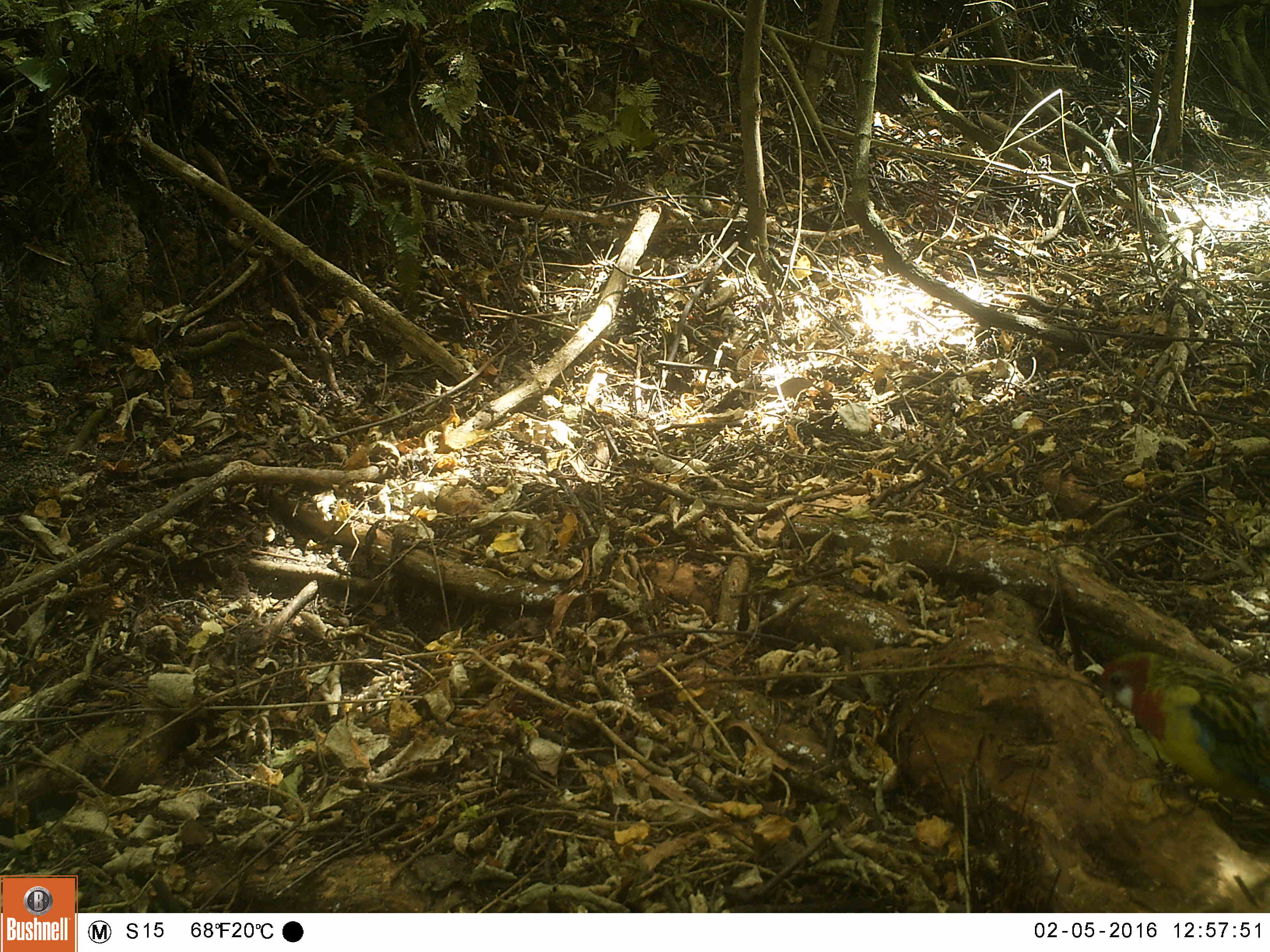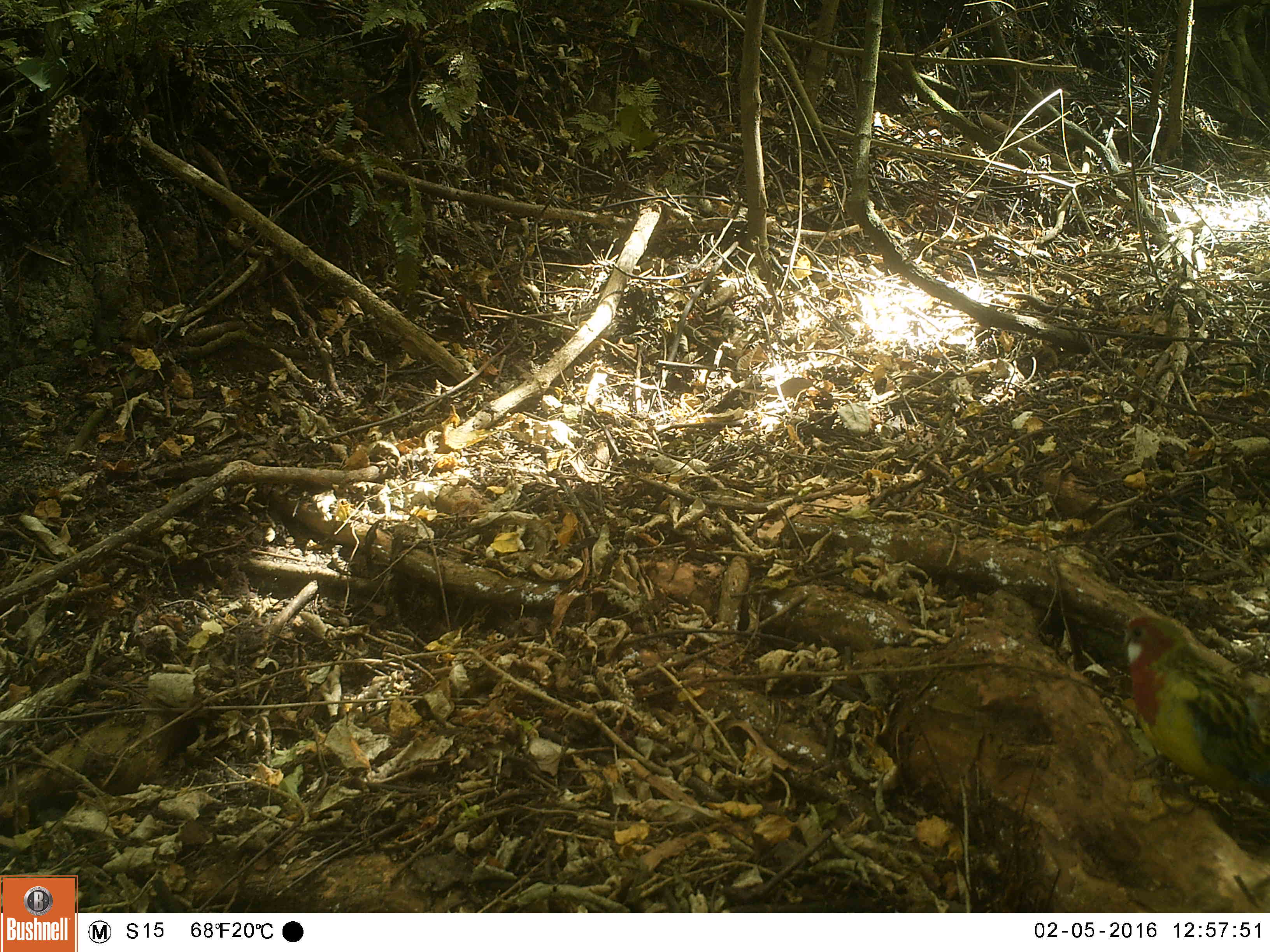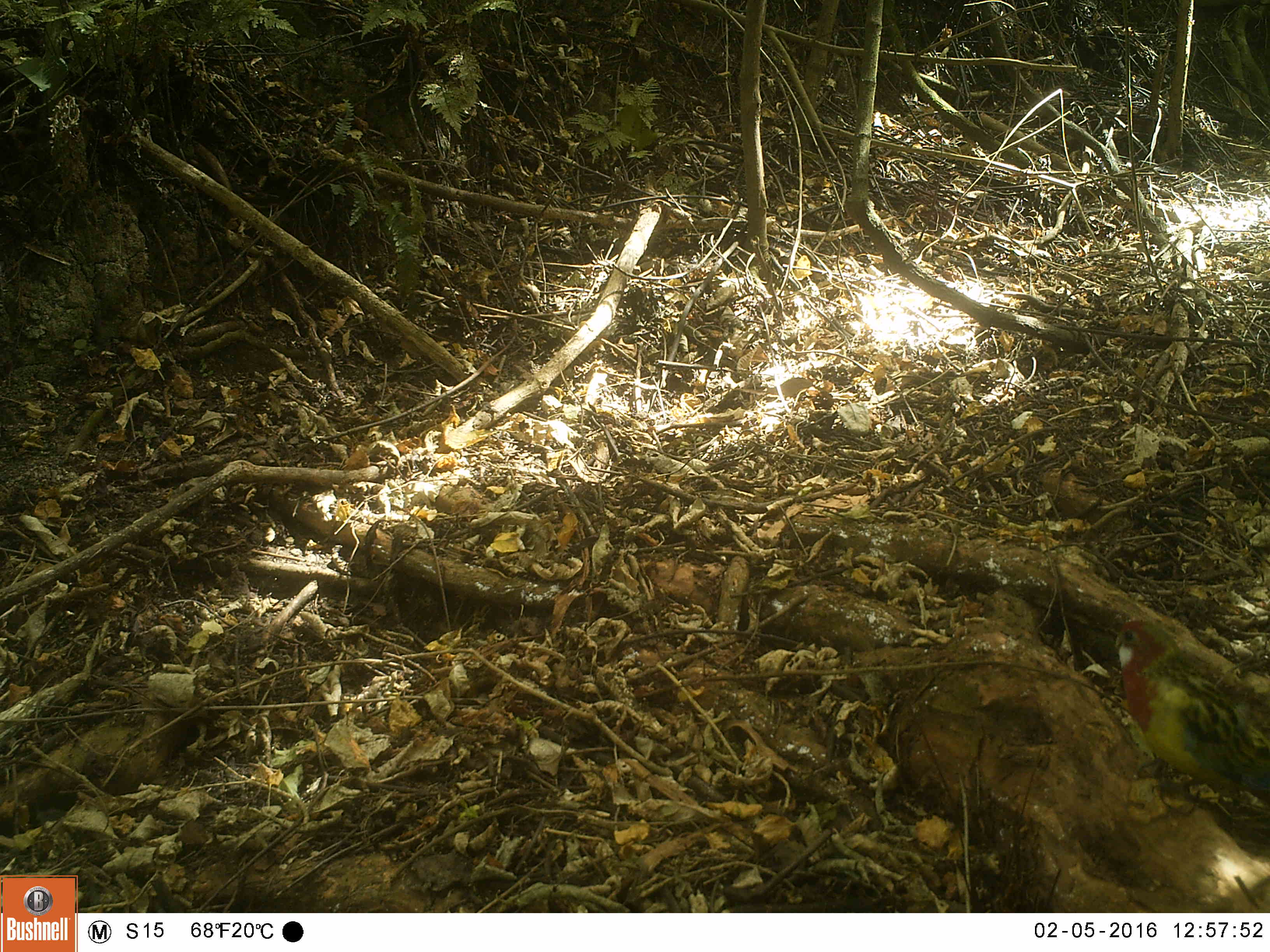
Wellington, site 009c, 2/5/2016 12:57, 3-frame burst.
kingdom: Animalia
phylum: Chordata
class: Aves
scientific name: Aves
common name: bird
Bird (Aves).